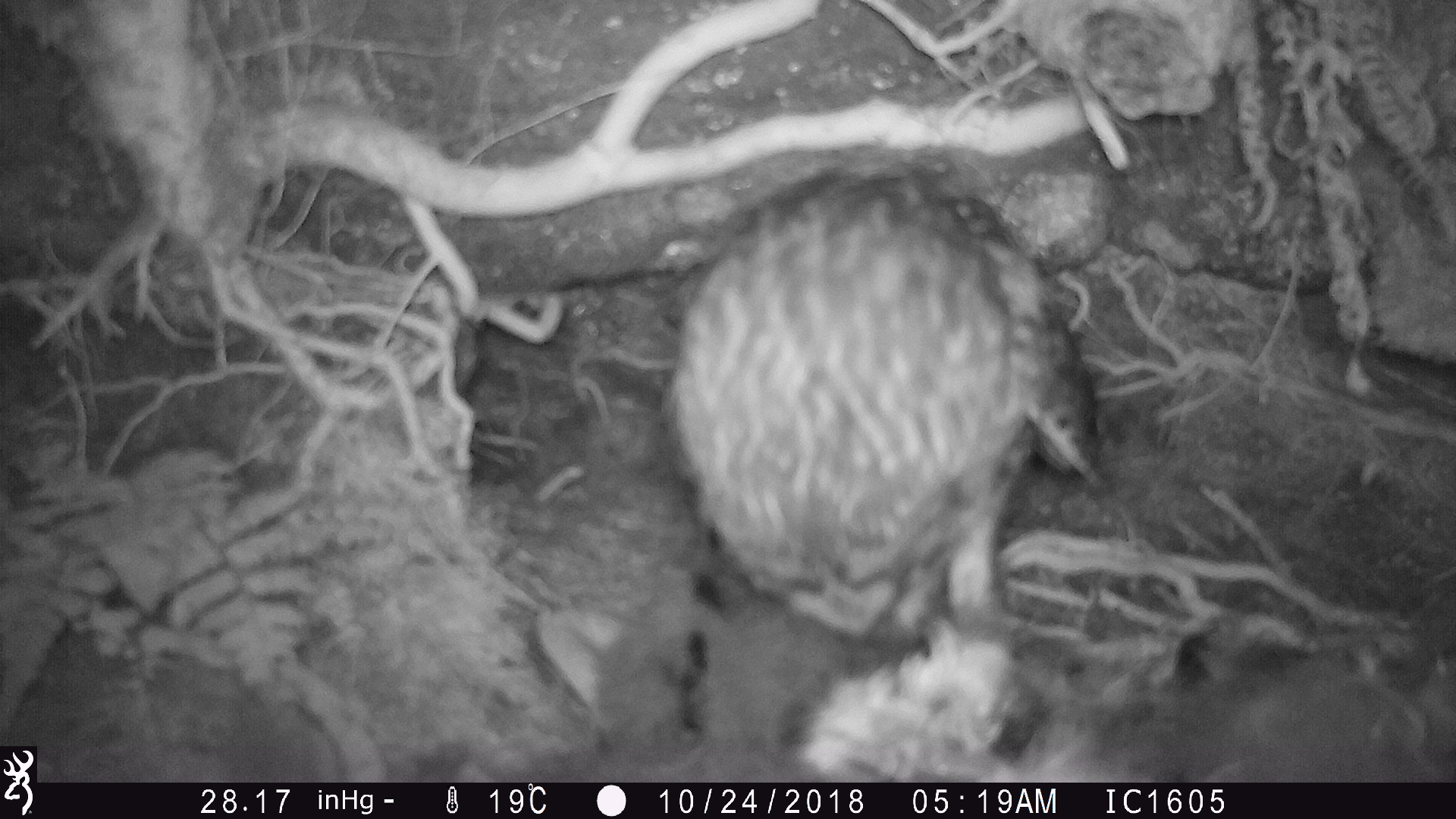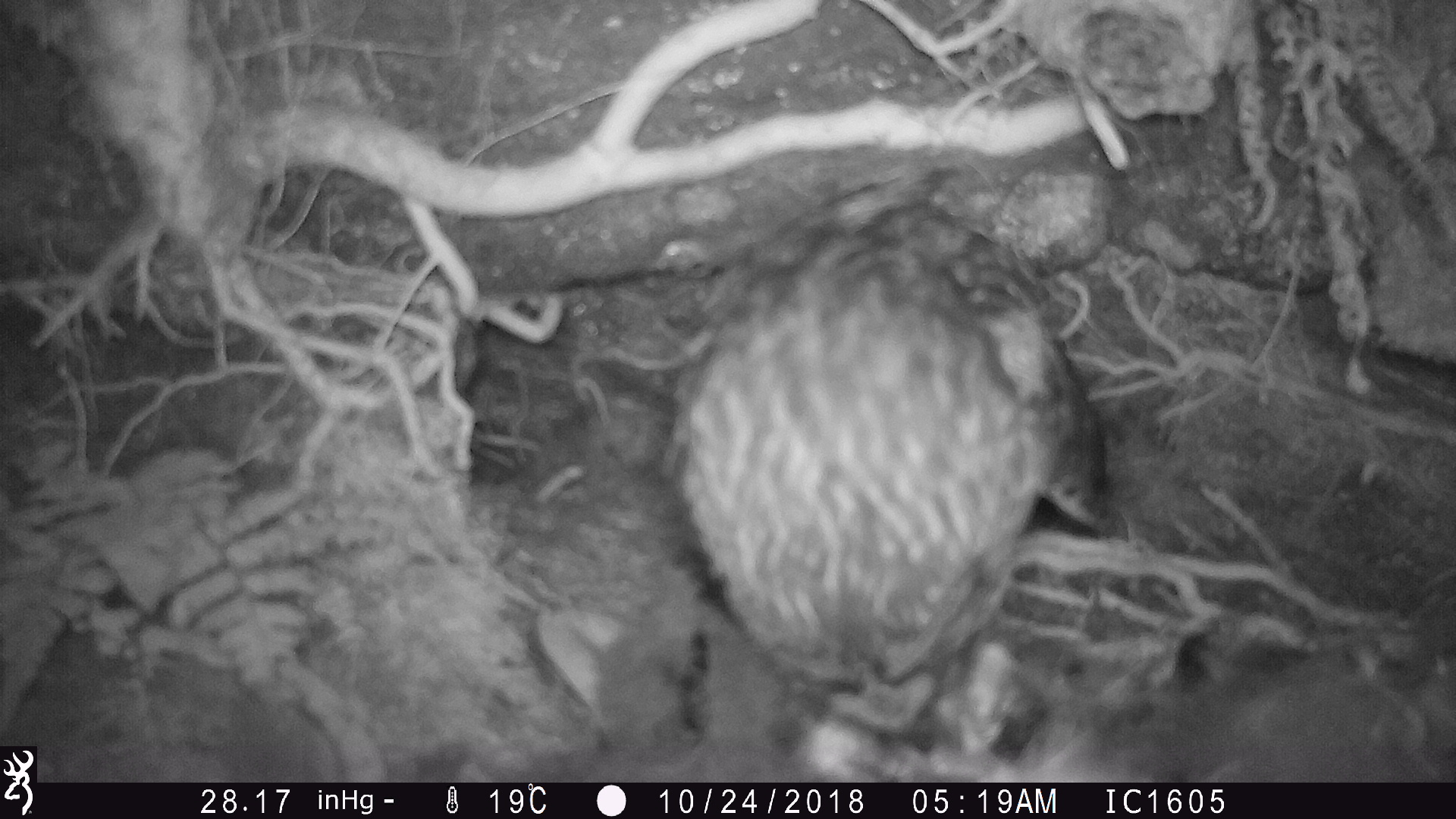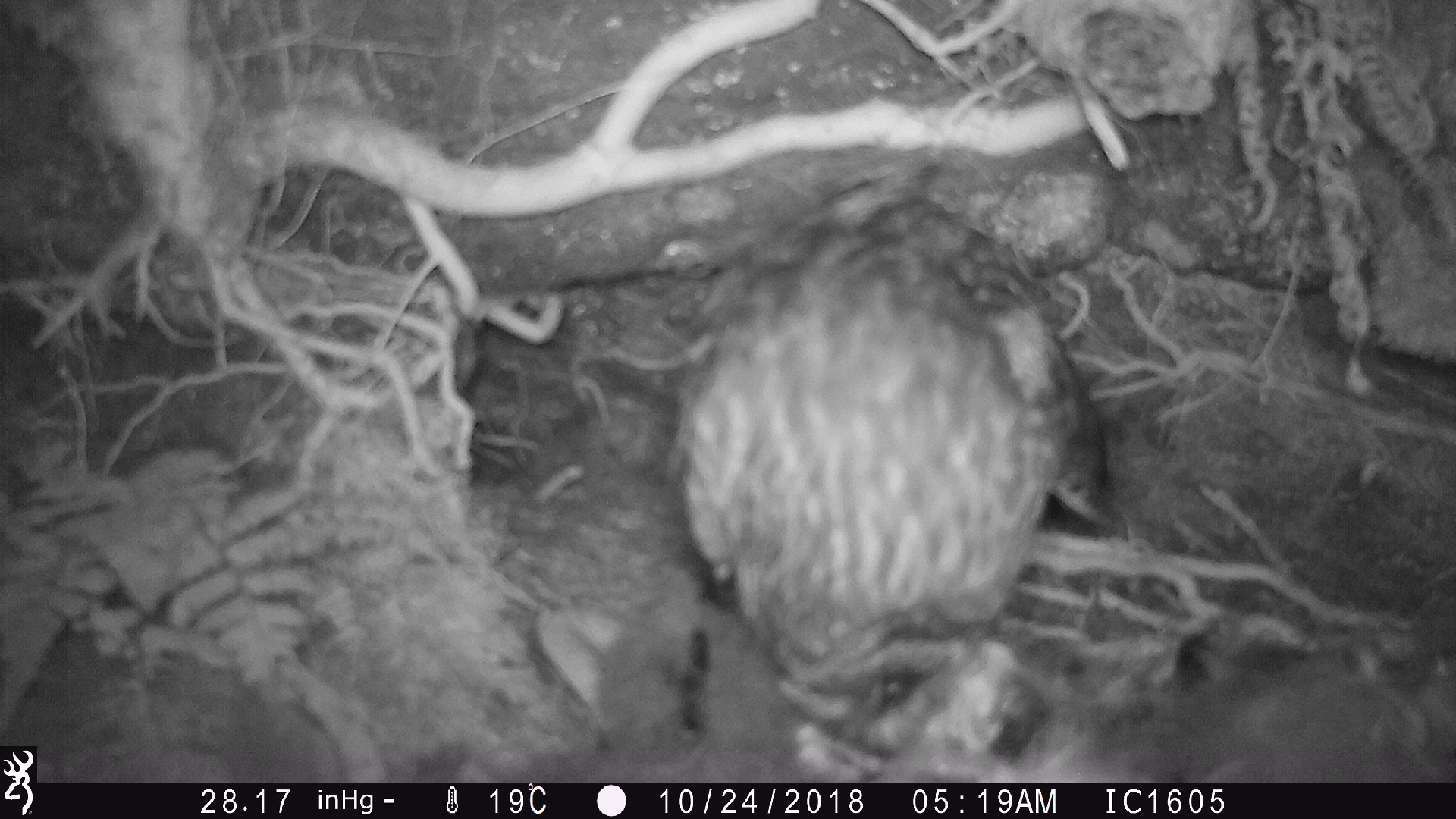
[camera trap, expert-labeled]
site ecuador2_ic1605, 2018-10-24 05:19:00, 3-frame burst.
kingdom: Animalia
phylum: Chordata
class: Aves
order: Strigiformes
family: Strigidae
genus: Asio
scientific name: Asio flammeus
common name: short-eared owl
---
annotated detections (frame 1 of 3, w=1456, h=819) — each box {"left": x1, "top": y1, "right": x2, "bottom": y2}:
short-eared owl: {"left": 541, "top": 148, "right": 1111, "bottom": 774}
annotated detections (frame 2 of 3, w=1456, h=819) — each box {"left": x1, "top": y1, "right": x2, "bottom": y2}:
short-eared owl: {"left": 534, "top": 175, "right": 1113, "bottom": 774}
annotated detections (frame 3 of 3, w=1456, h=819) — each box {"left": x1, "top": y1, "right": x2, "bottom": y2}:
short-eared owl: {"left": 648, "top": 172, "right": 1115, "bottom": 762}